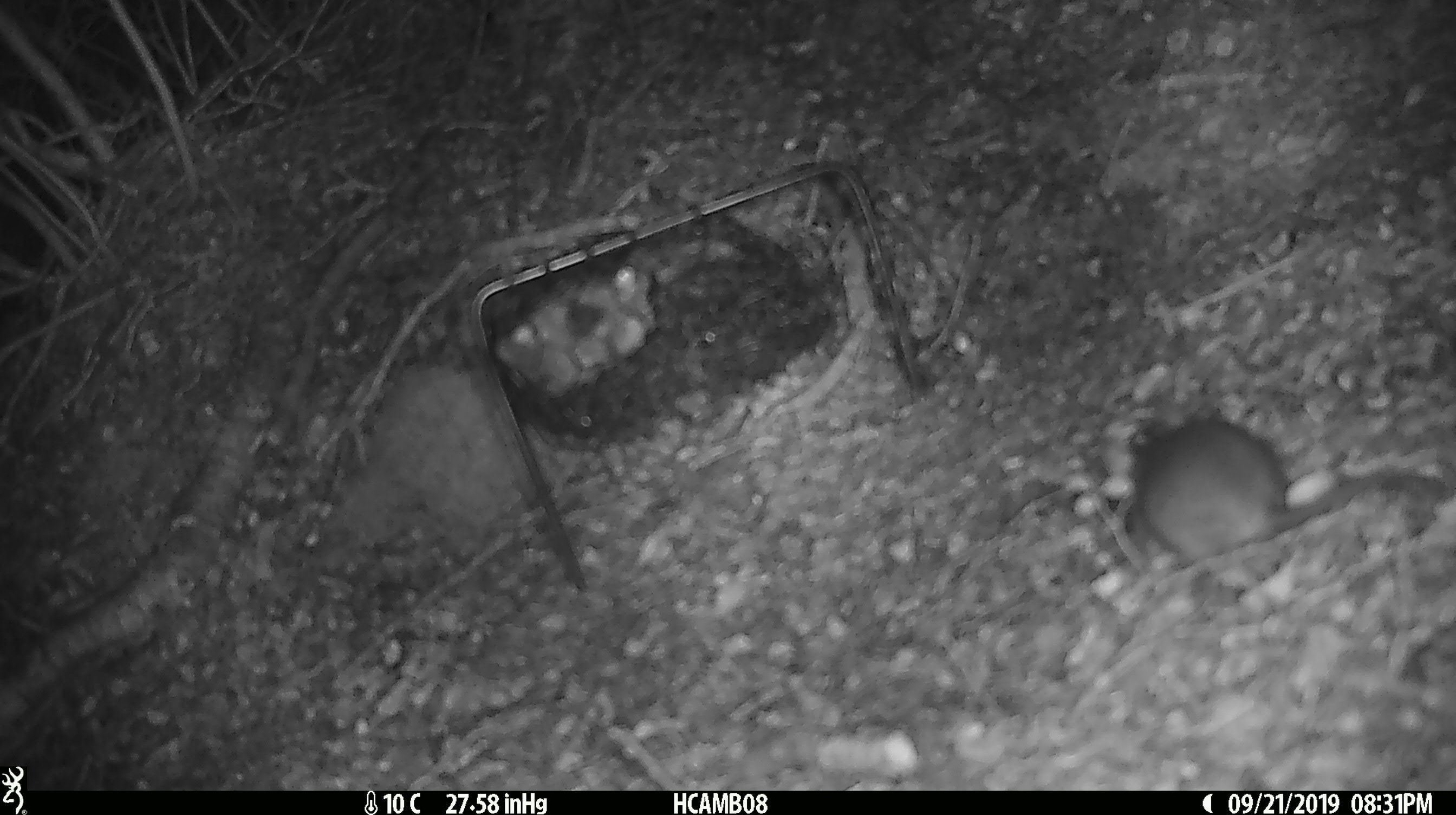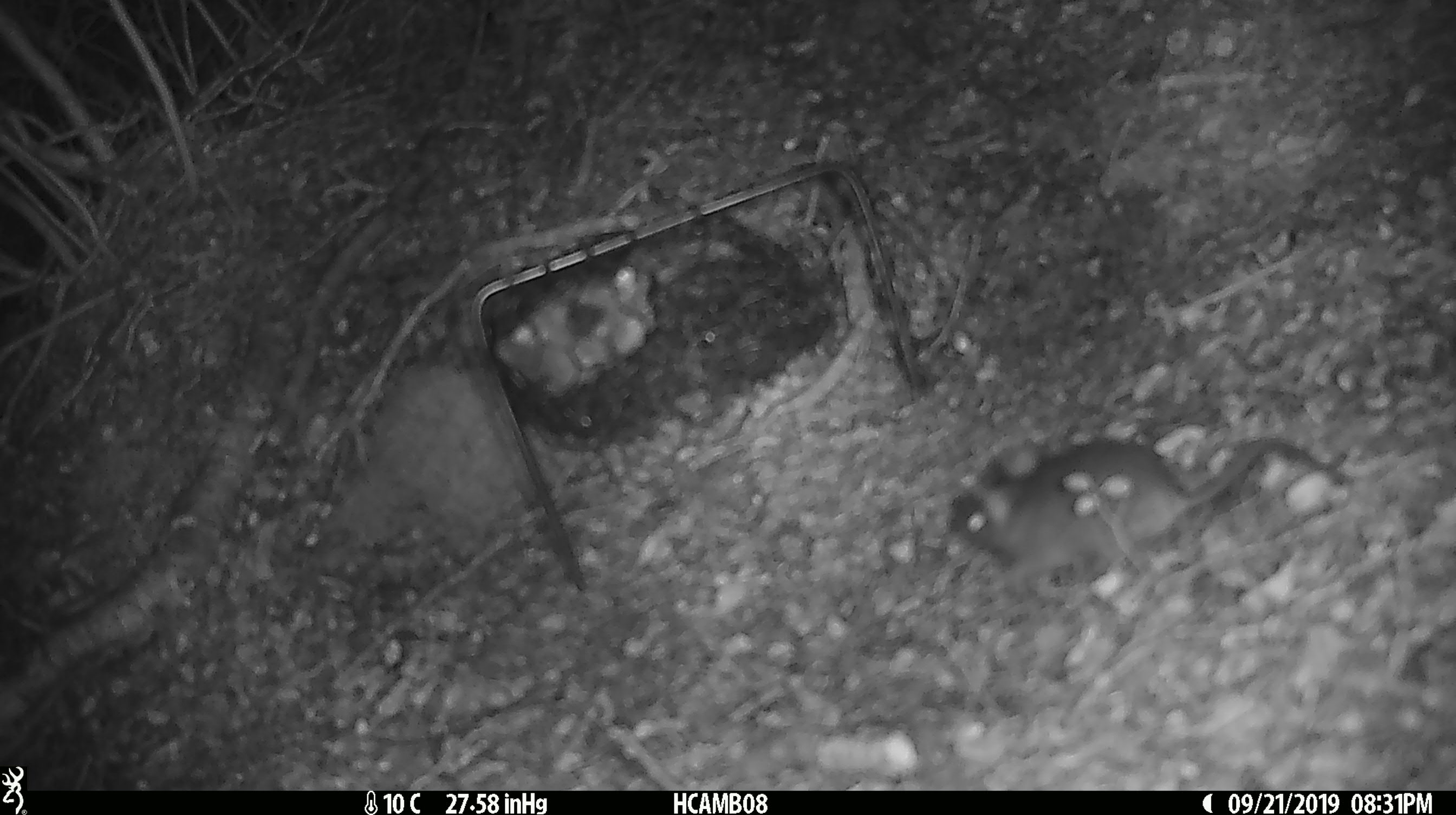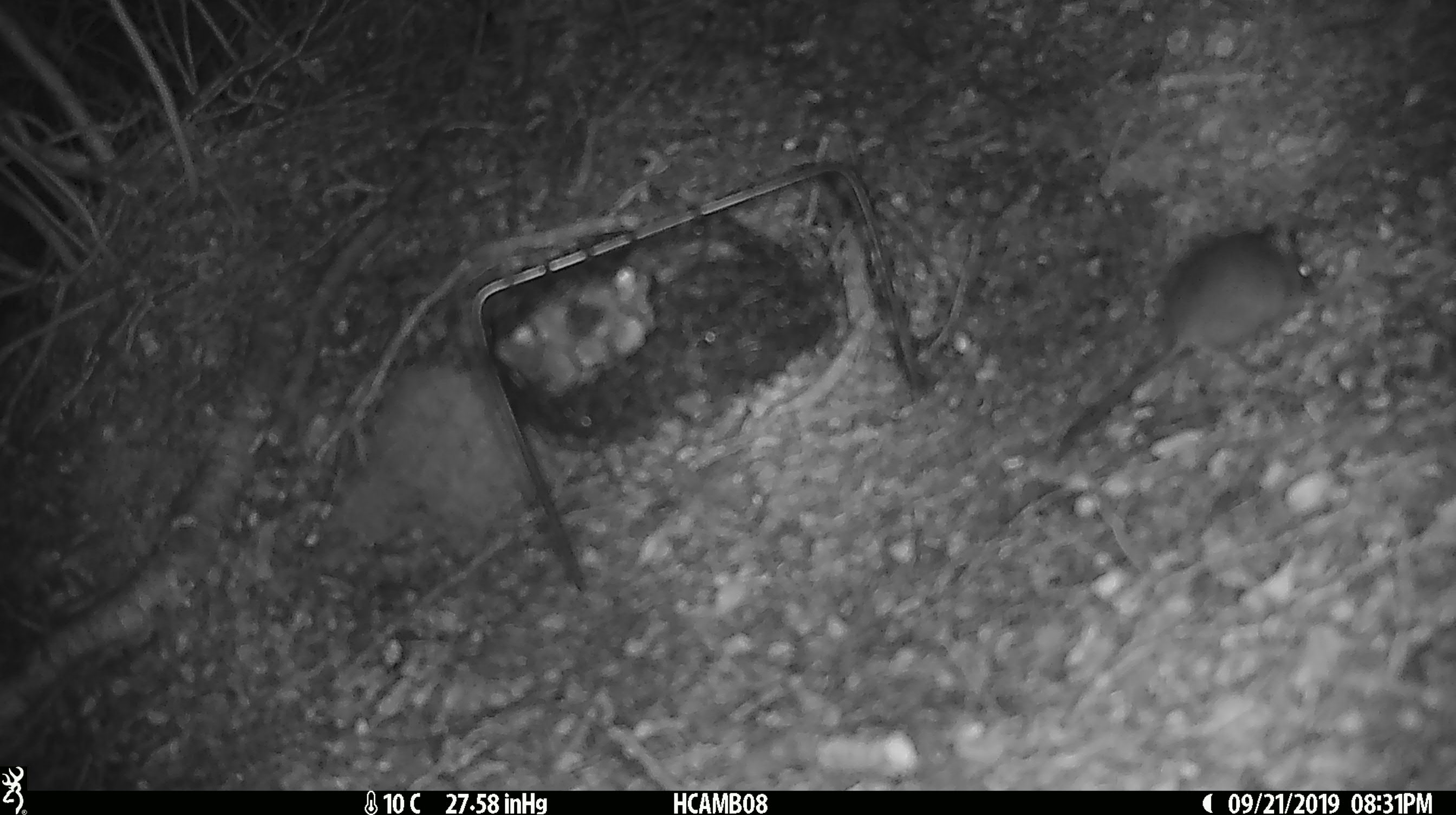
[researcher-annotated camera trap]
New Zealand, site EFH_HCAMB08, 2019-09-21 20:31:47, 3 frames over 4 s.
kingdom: Animalia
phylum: Chordata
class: Mammalia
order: Rodentia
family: Muridae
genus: Mus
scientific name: Mus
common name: mouse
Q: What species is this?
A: Mouse (Mus).